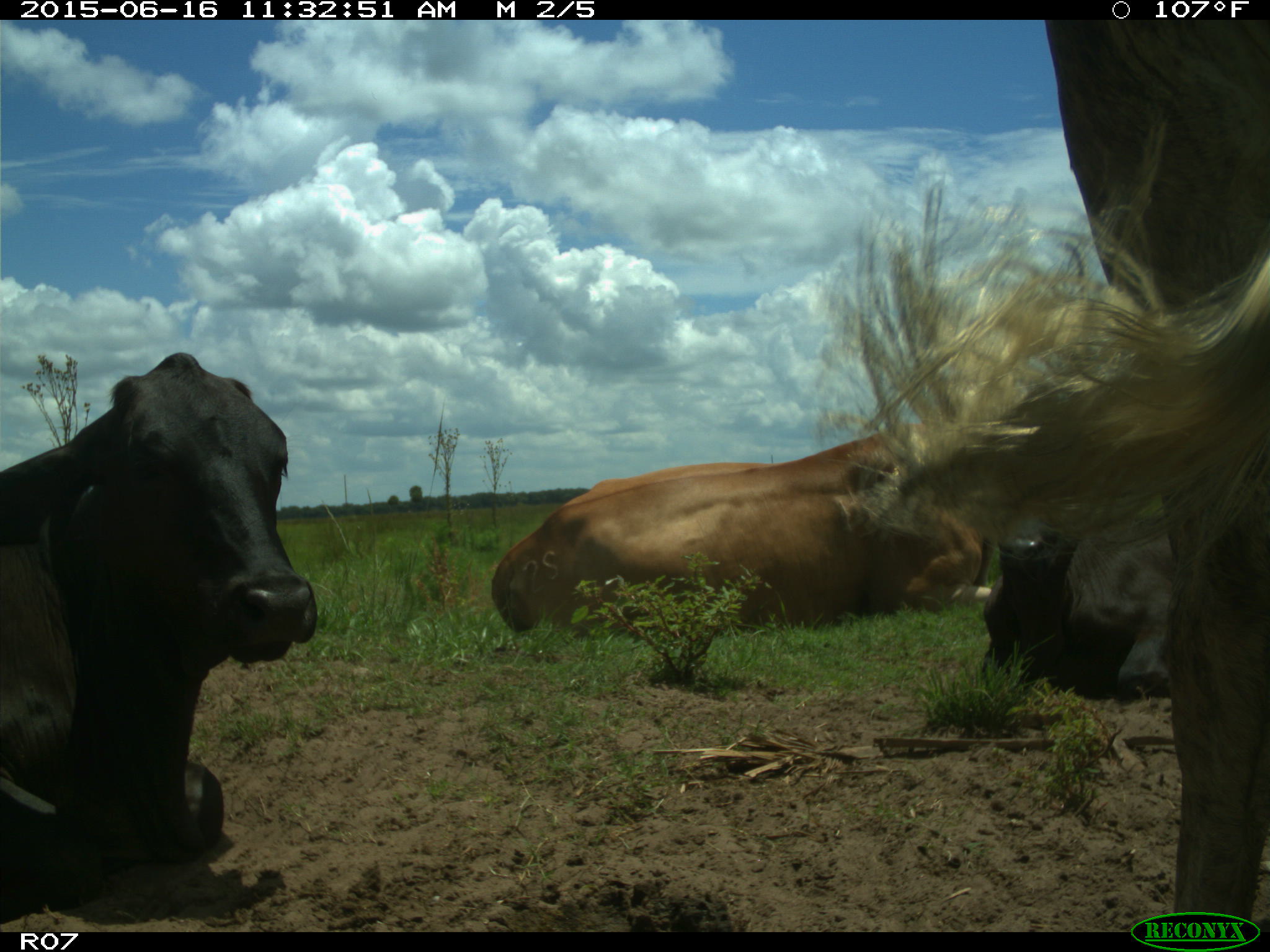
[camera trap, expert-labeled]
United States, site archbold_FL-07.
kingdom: Animalia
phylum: Chordata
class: Mammalia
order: Artiodactyla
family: Bovidae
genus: Bos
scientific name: Bos taurus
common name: domestic cow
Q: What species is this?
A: Bos taurus (domestic cow).